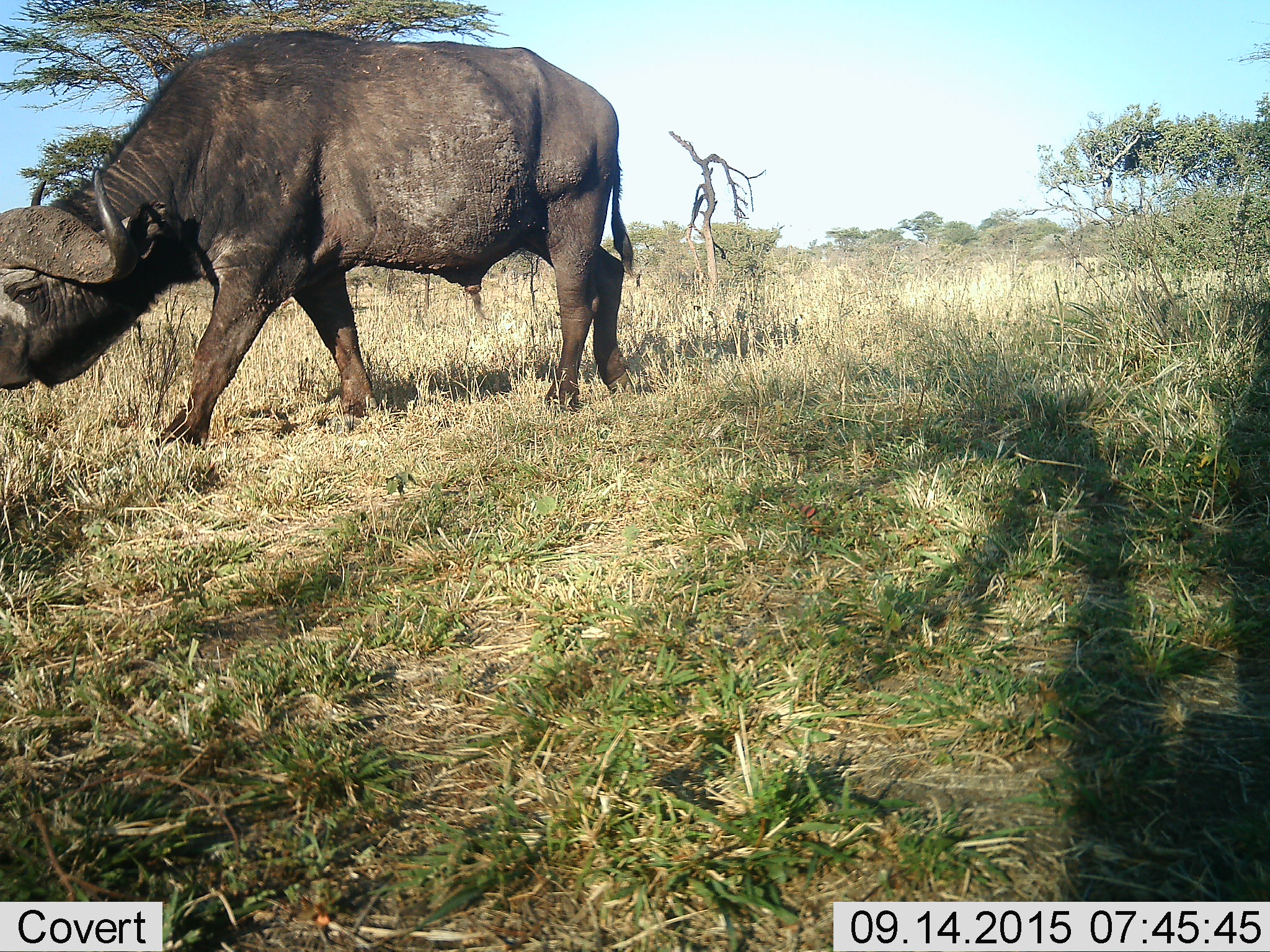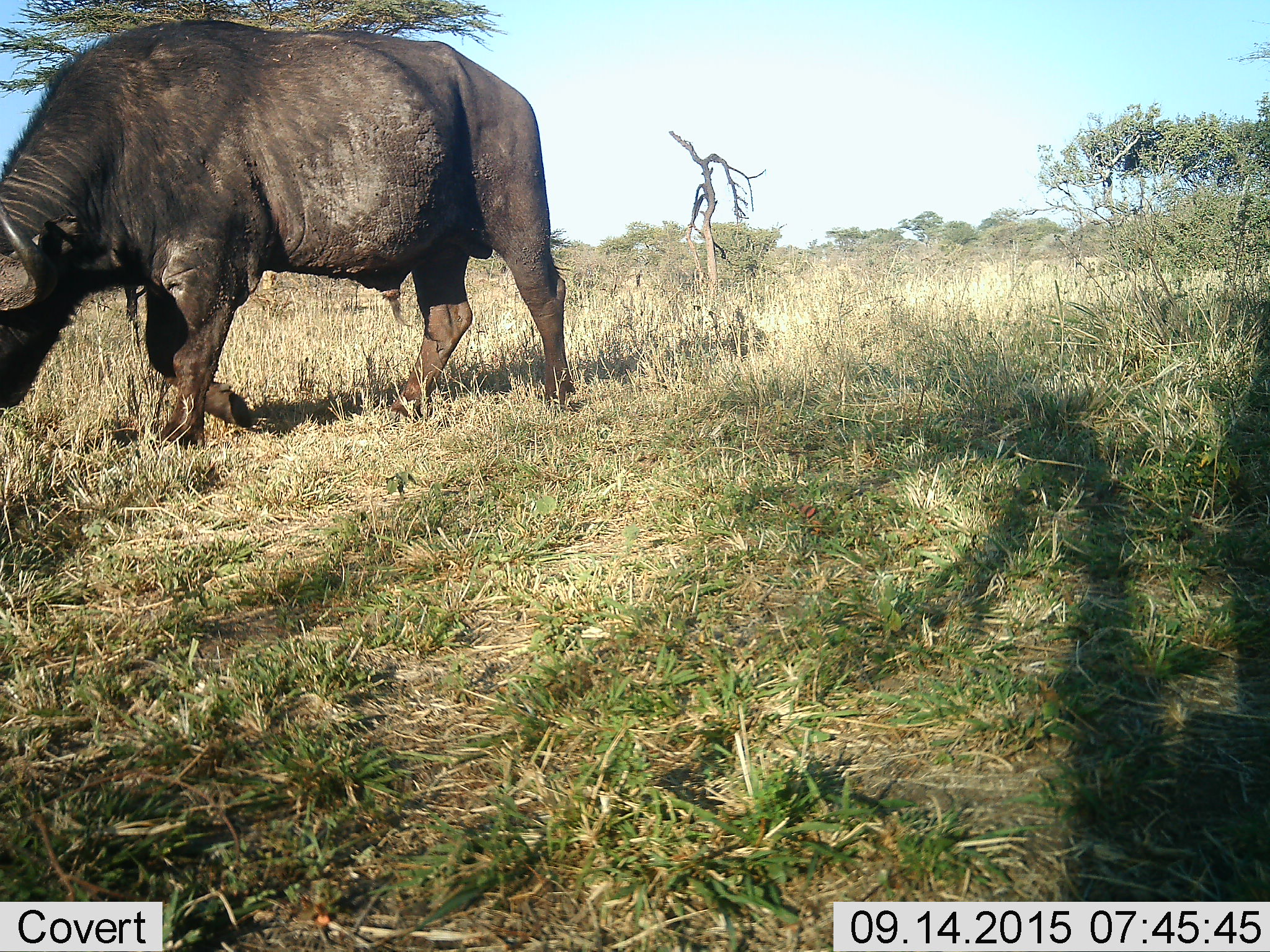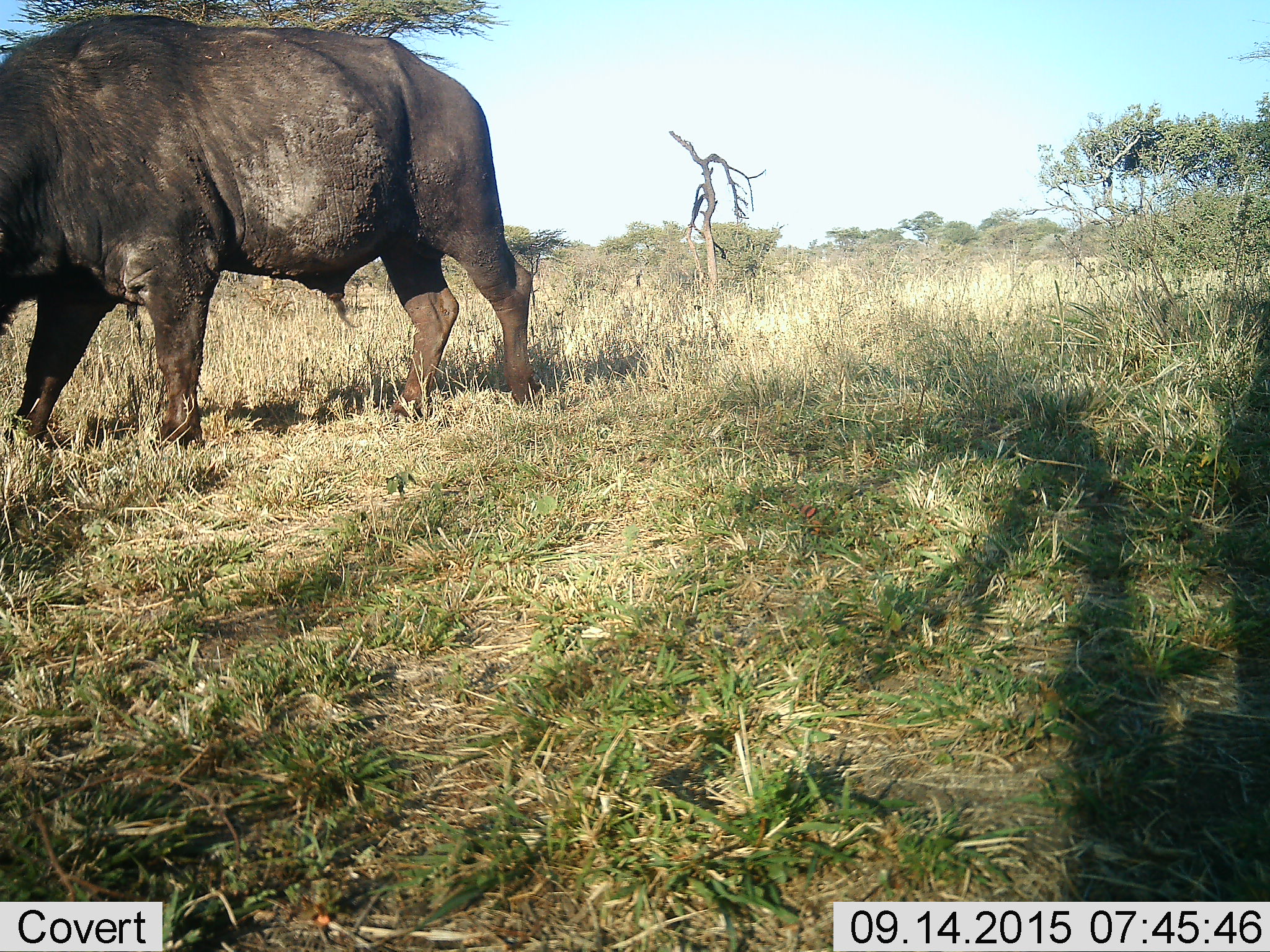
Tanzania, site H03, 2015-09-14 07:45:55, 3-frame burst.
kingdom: Animalia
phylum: Chordata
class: Mammalia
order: Artiodactyla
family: Bovidae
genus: Syncerus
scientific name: Syncerus caffer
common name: cape buffalo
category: buffalo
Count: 1.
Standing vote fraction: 0%.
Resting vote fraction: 0%.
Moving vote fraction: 100%.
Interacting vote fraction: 0%.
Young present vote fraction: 0%.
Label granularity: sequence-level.